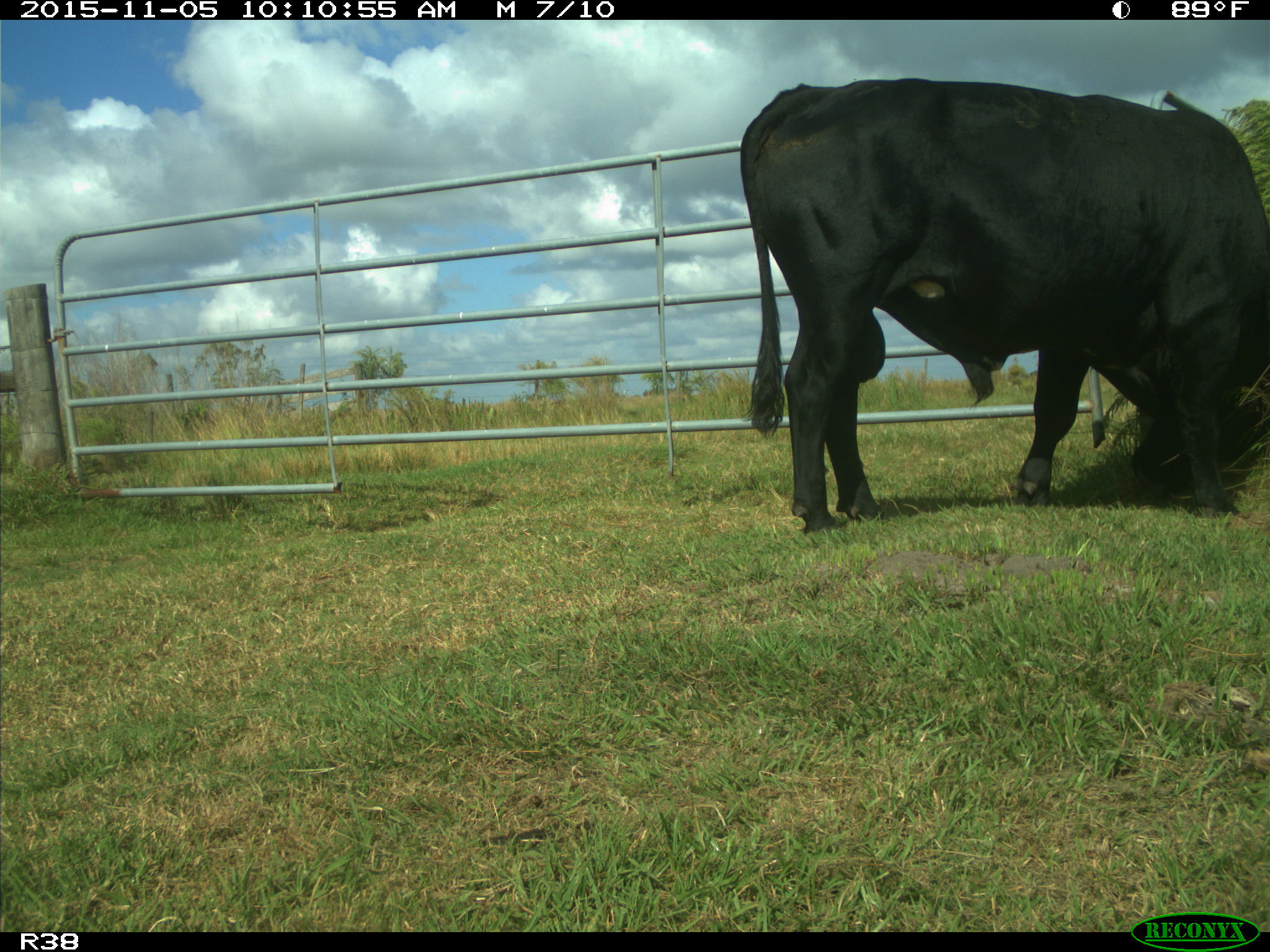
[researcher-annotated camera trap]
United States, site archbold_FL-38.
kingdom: Animalia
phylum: Chordata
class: Mammalia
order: Artiodactyla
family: Bovidae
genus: Bos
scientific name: Bos taurus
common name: domestic cow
Bos taurus (domestic cow).